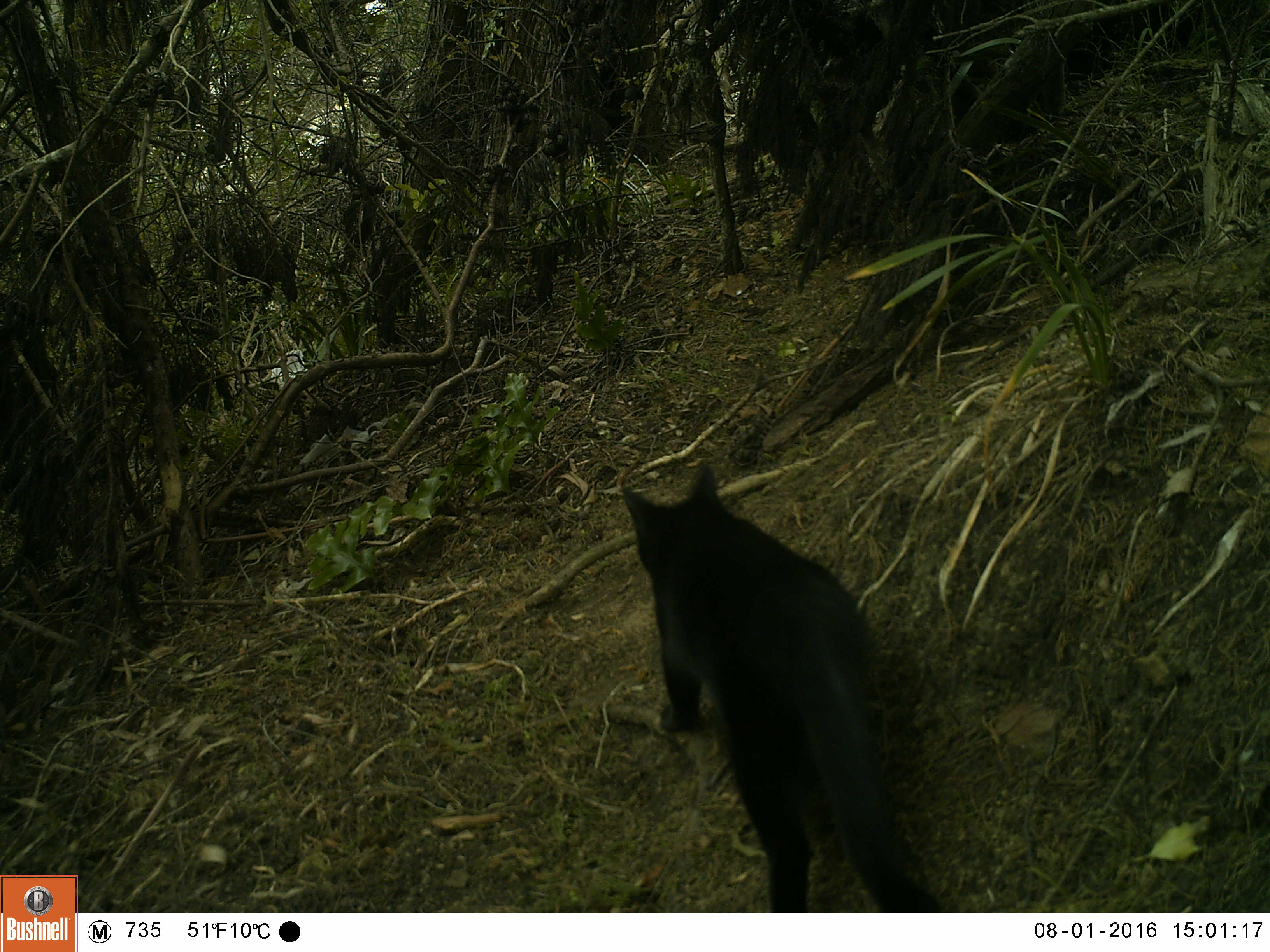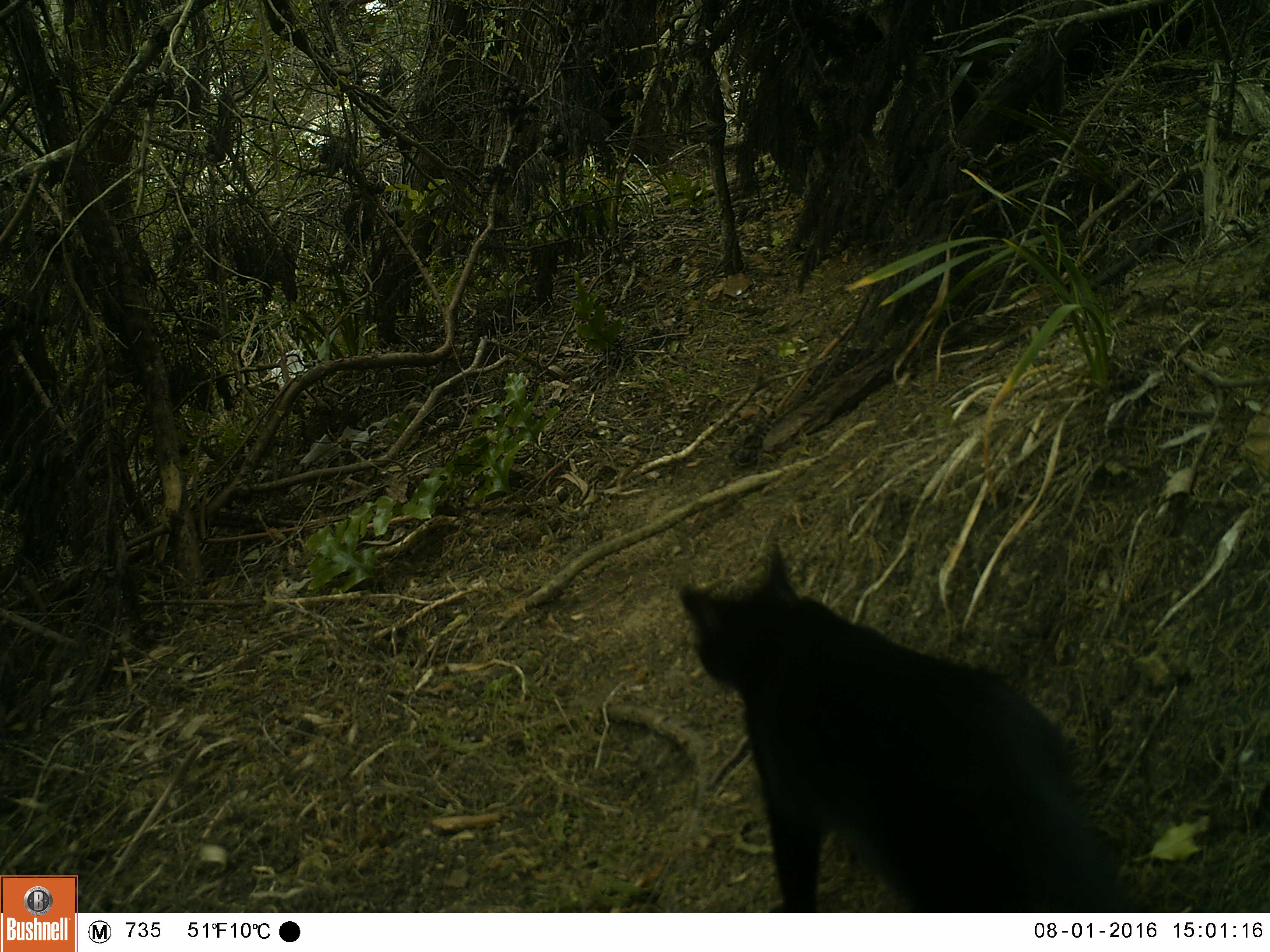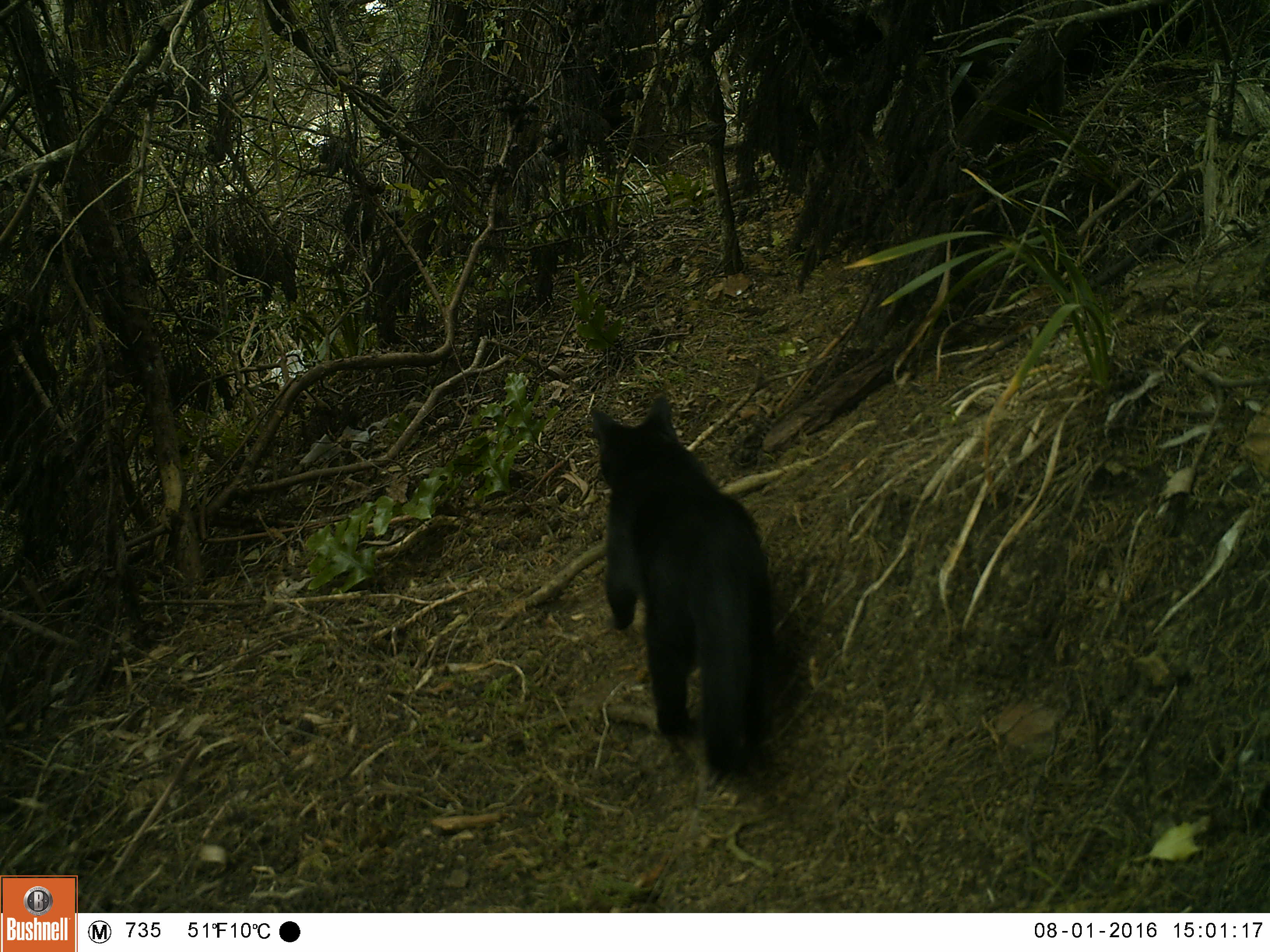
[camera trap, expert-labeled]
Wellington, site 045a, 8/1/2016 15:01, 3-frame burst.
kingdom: Animalia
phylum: Chordata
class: Mammalia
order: Carnivora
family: Felidae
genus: Felis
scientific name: Felis catus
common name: cat